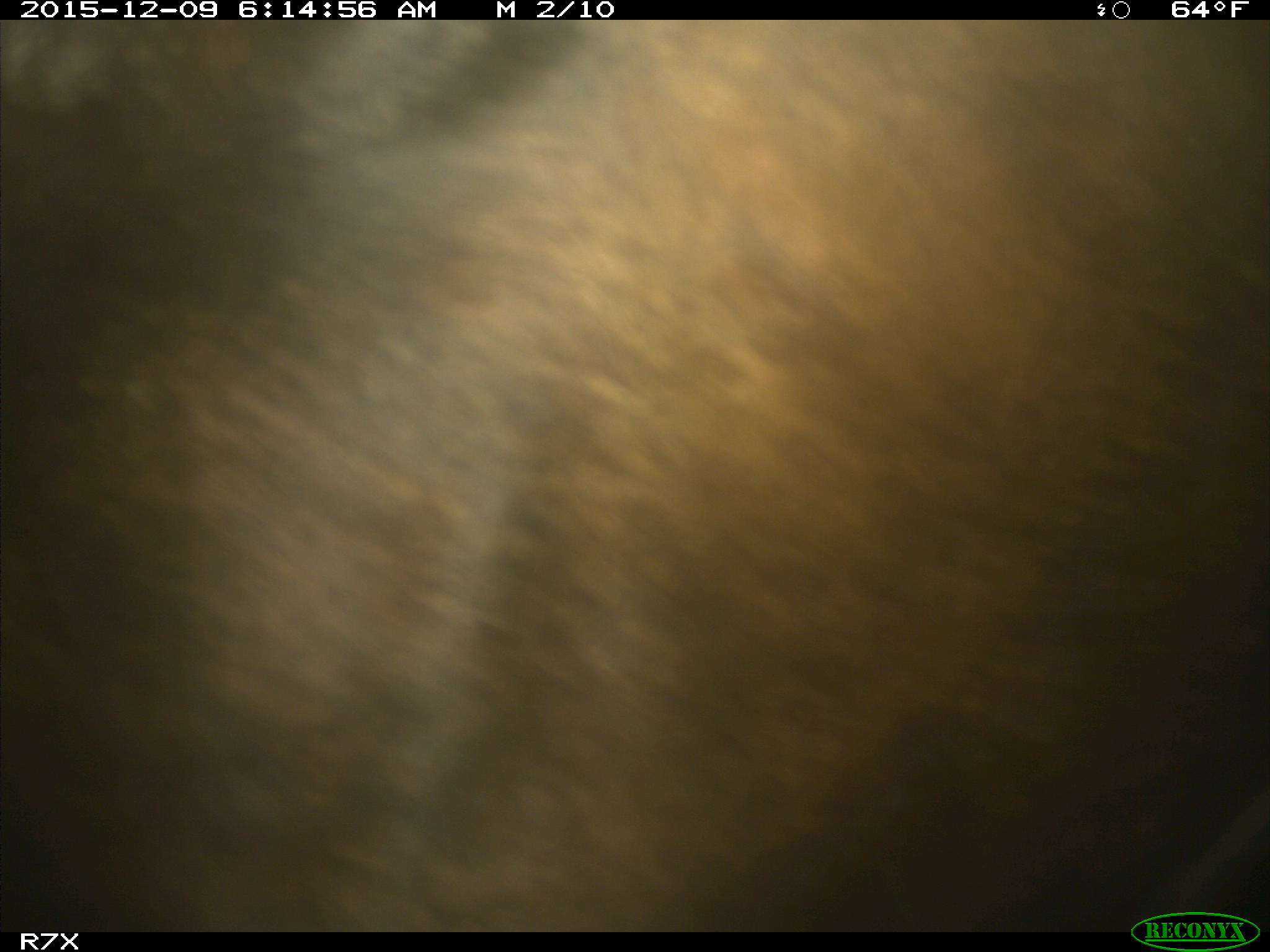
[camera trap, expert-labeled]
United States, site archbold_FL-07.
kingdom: Animalia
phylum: Chordata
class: Mammalia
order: Artiodactyla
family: Bovidae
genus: Bos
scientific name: Bos taurus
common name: domestic cow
Bos taurus (domestic cow).